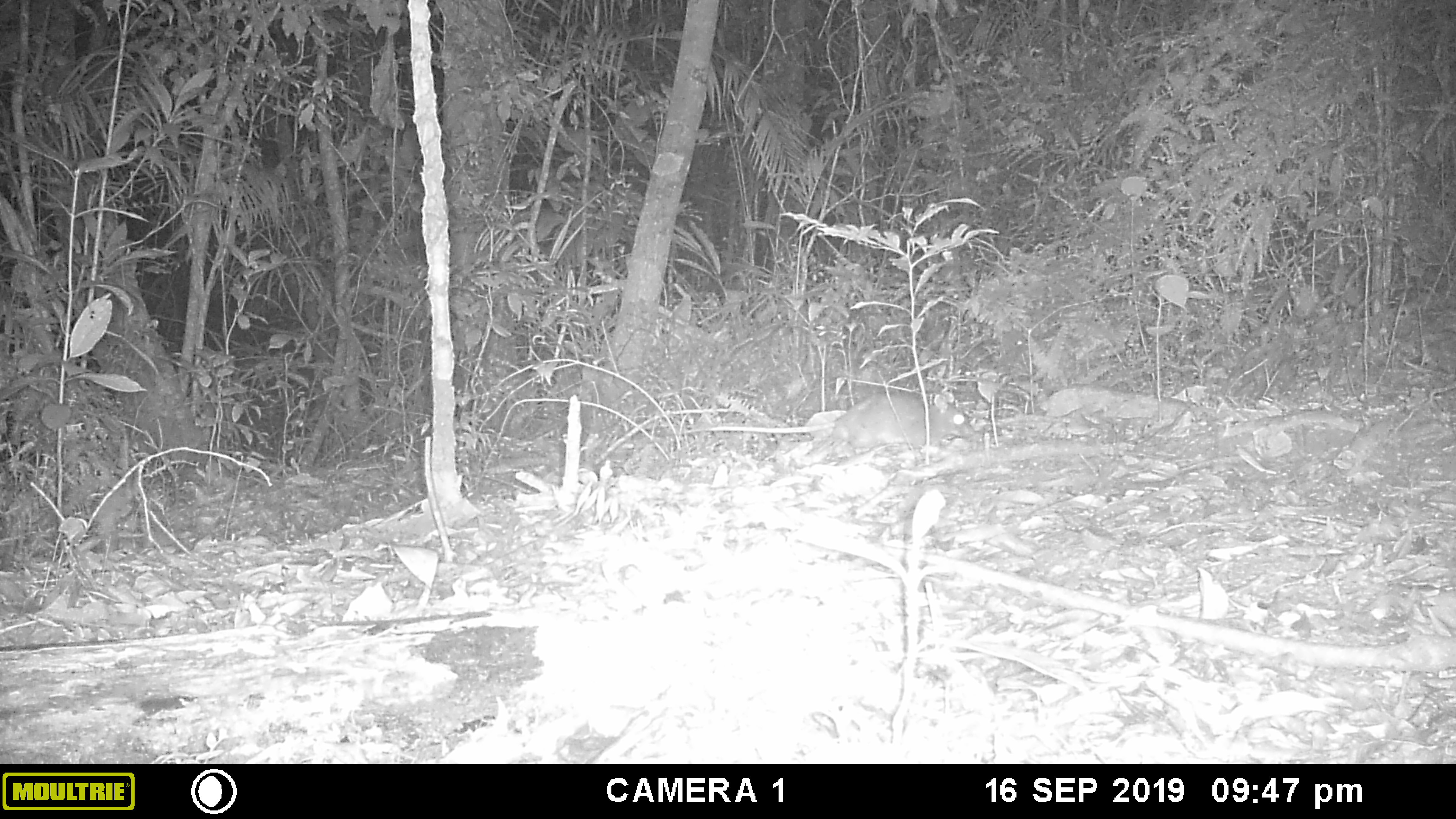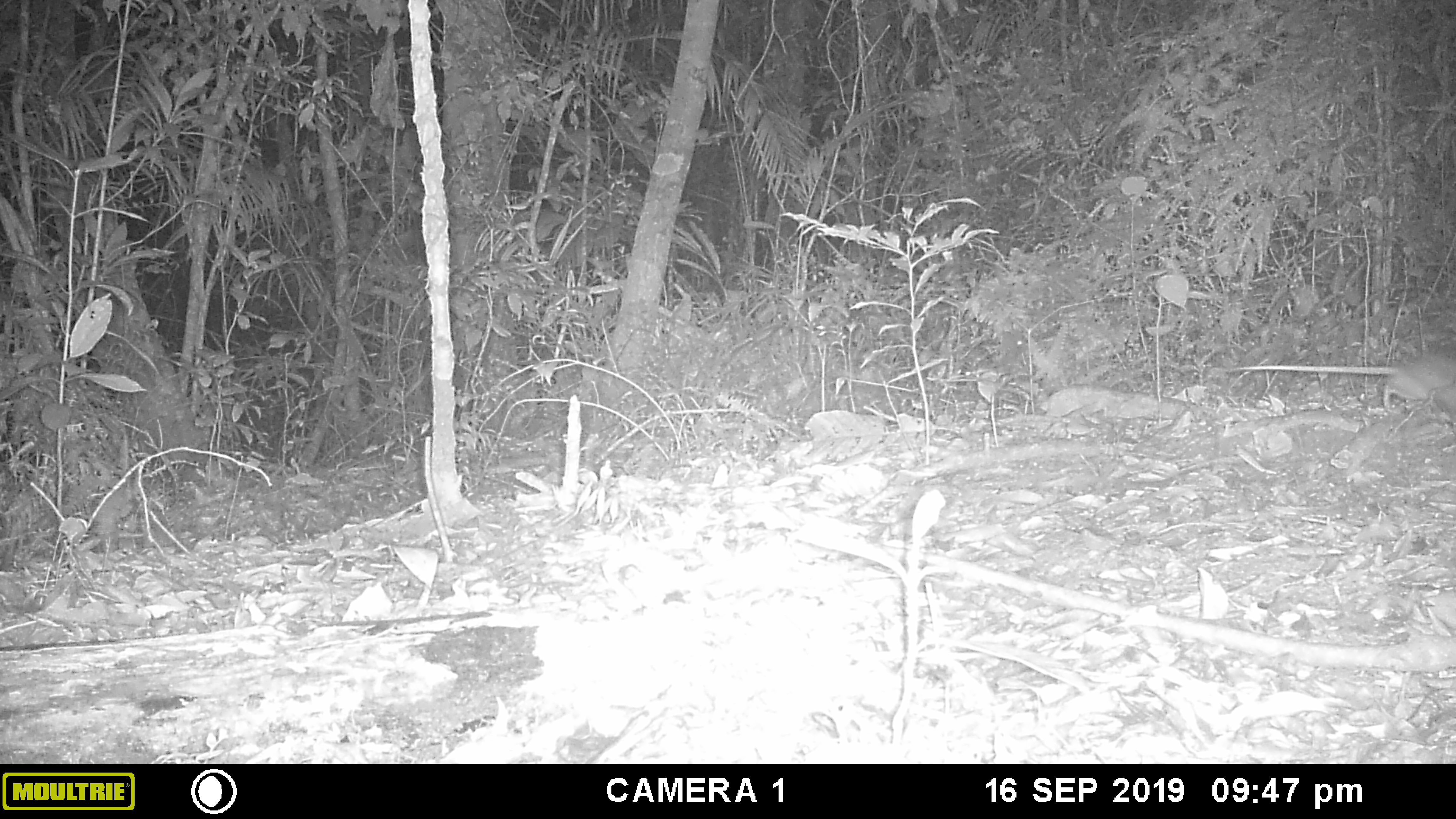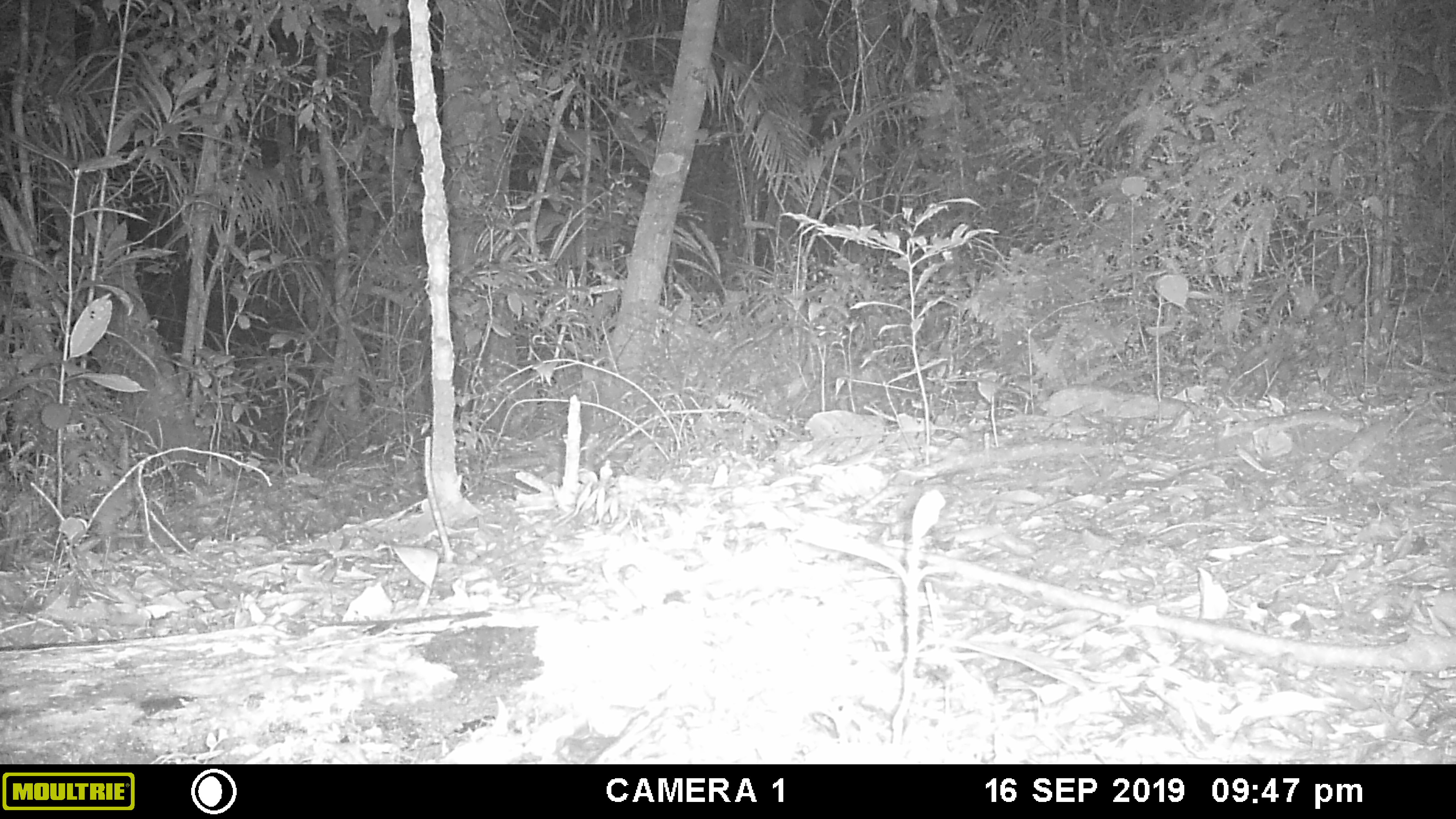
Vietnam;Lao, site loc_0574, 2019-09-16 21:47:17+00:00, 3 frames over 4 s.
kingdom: Animalia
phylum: Chordata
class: Mammalia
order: Rodentia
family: Muridae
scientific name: Muridae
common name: old-world mice and rats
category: unidentified murid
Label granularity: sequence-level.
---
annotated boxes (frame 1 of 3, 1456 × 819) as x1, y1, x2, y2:
unidentified murid: 686, 387, 975, 451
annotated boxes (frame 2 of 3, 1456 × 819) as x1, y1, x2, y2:
unidentified murid: 1214, 349, 1456, 423